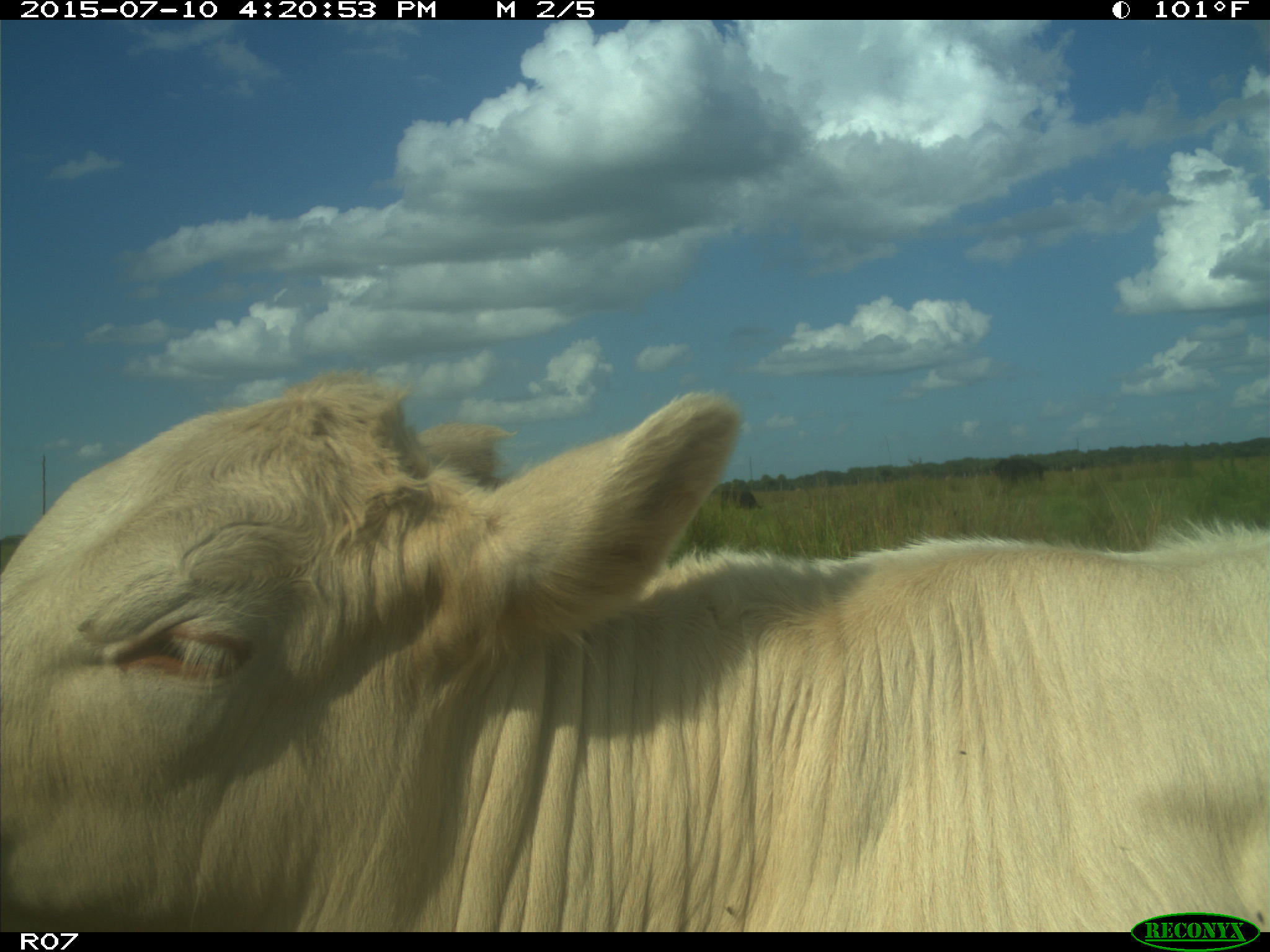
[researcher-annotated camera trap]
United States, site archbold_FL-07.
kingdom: Animalia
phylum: Chordata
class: Mammalia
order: Artiodactyla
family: Bovidae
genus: Bos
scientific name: Bos taurus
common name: domestic cow